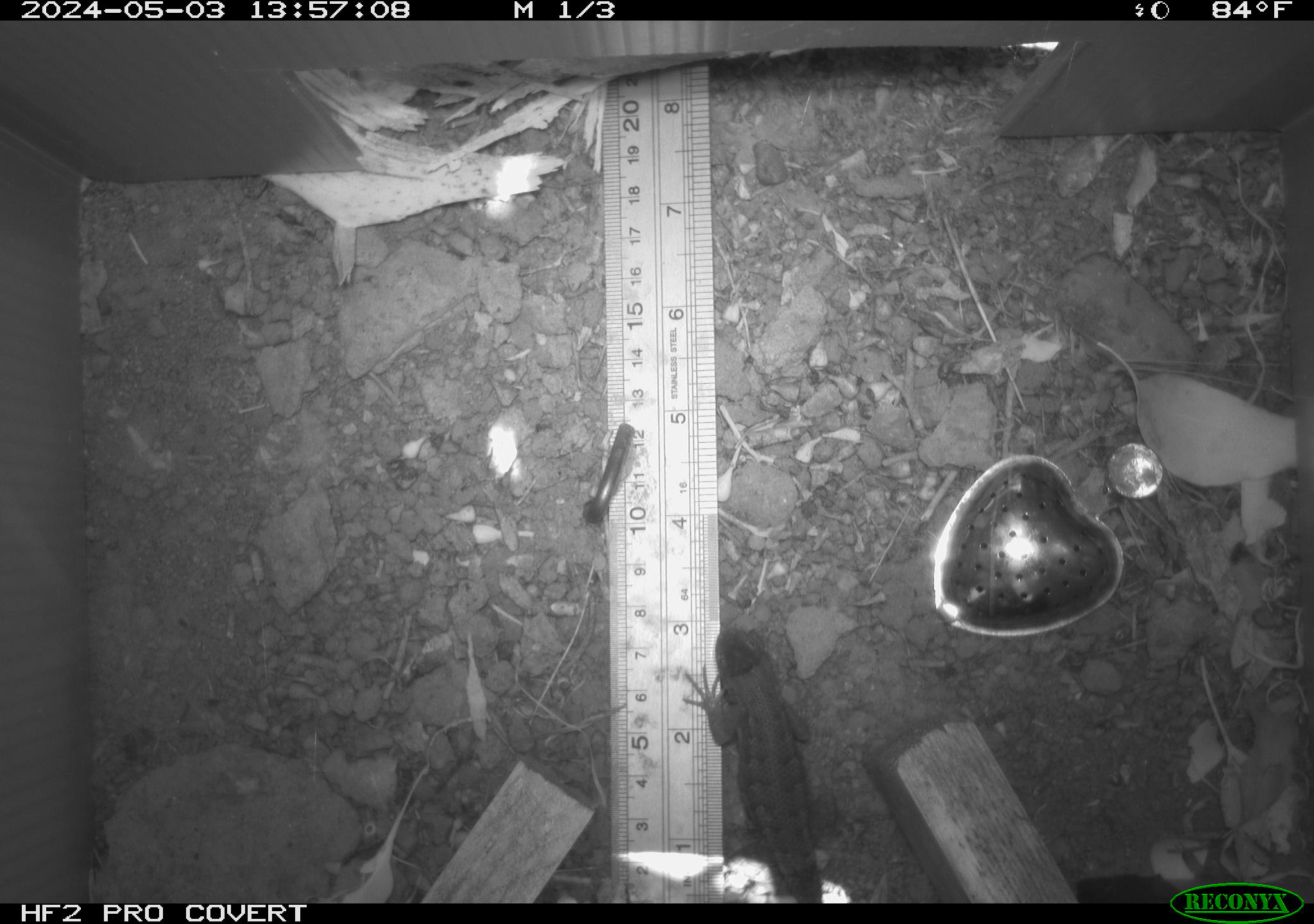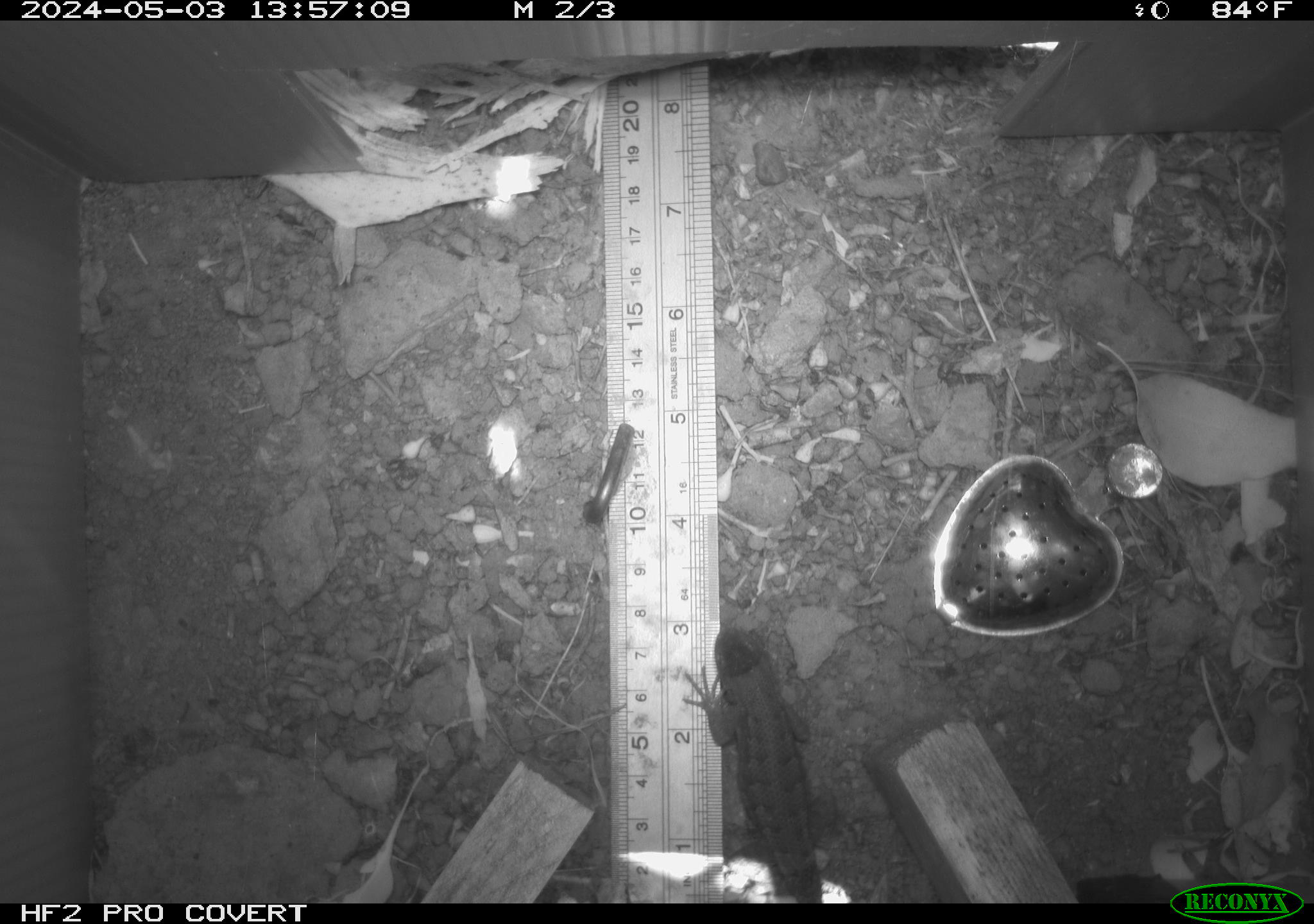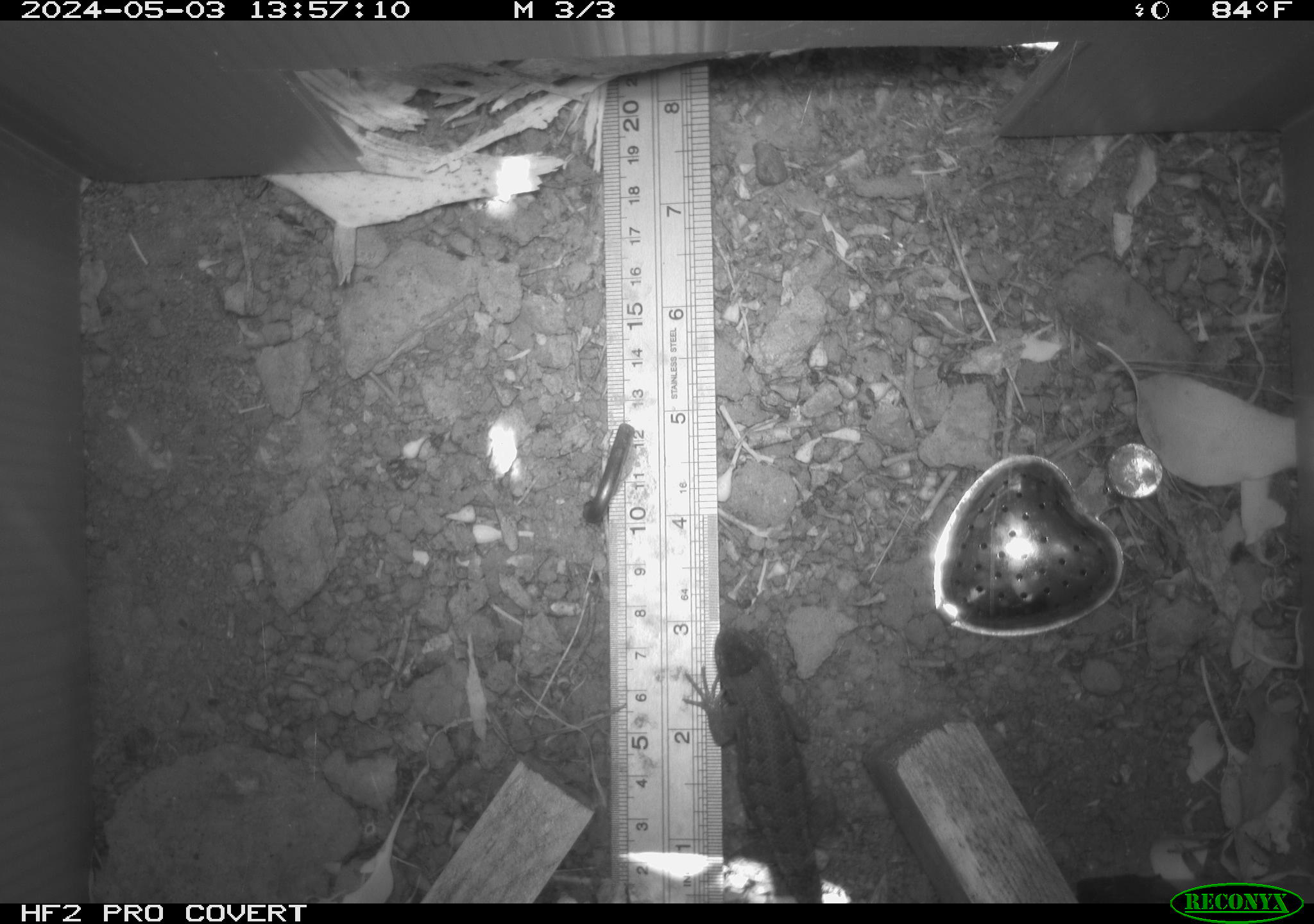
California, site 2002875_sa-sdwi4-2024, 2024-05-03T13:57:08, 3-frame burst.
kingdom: Animalia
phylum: Chordata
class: Reptilia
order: Squamata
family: Phrynosomatidae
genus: Sceloporus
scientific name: Sceloporus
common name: spiny lizards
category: sceloporus species